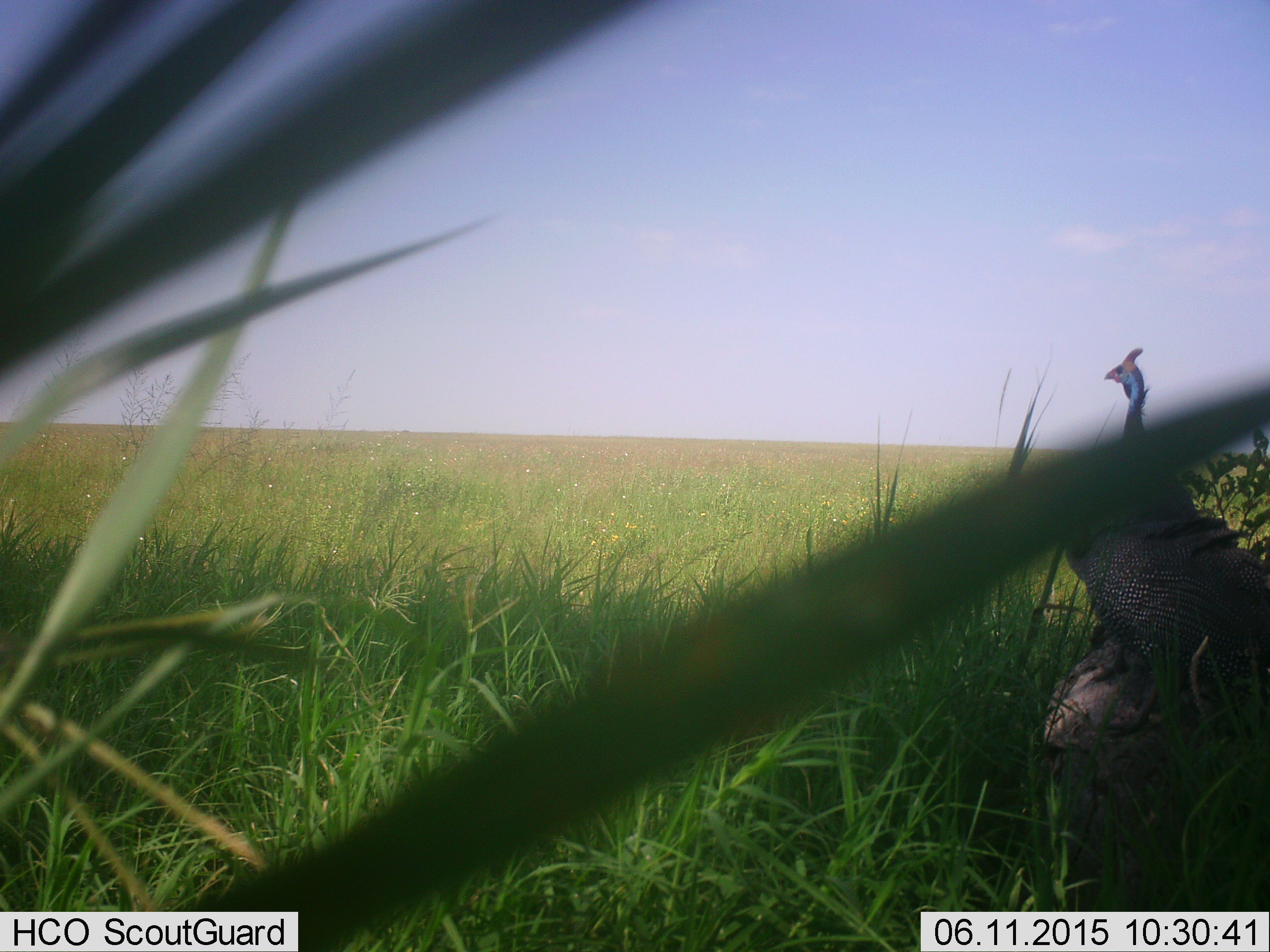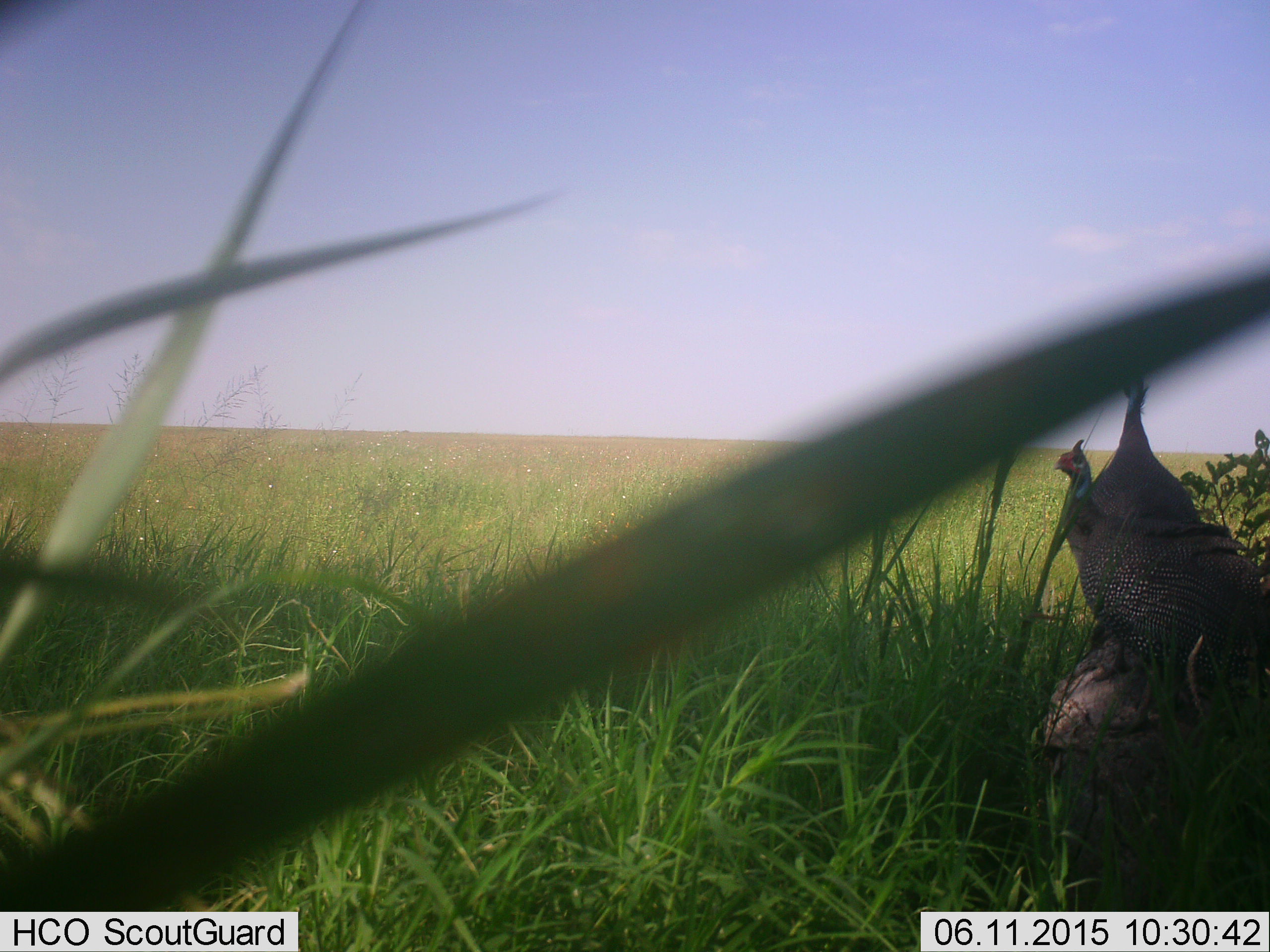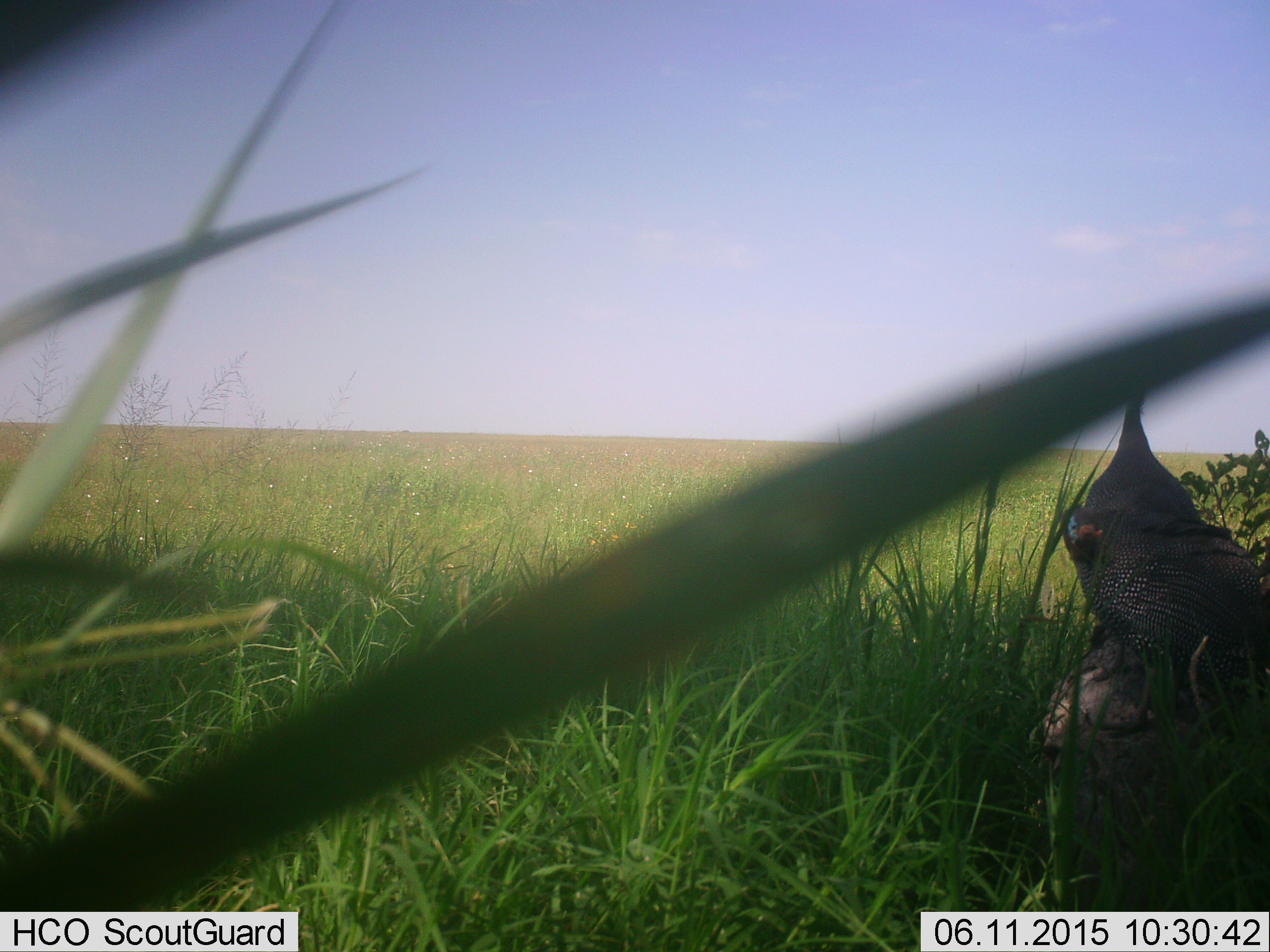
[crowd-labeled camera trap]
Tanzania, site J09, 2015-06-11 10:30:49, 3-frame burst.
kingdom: Animalia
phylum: Chordata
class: Aves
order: Galliformes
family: Numididae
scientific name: Numididae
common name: guinea fowl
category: guineafowl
Guineafowl (guinea fowl) (Numididae), count 2. Behavior (volunteer vote fractions): standing 80%, resting 30%, moving 0%, interacting 0%. Young present (vote fraction): 0%. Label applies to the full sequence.